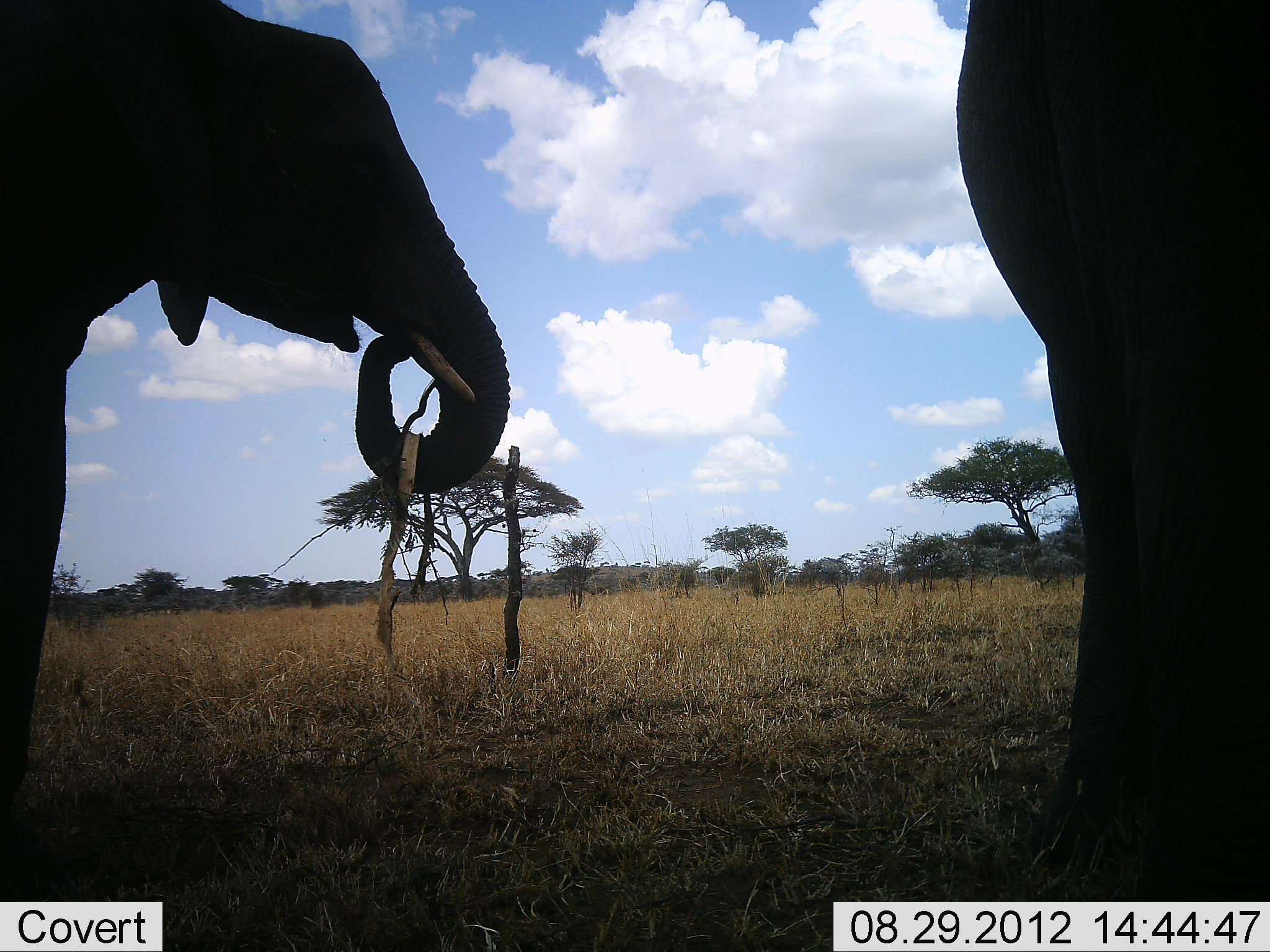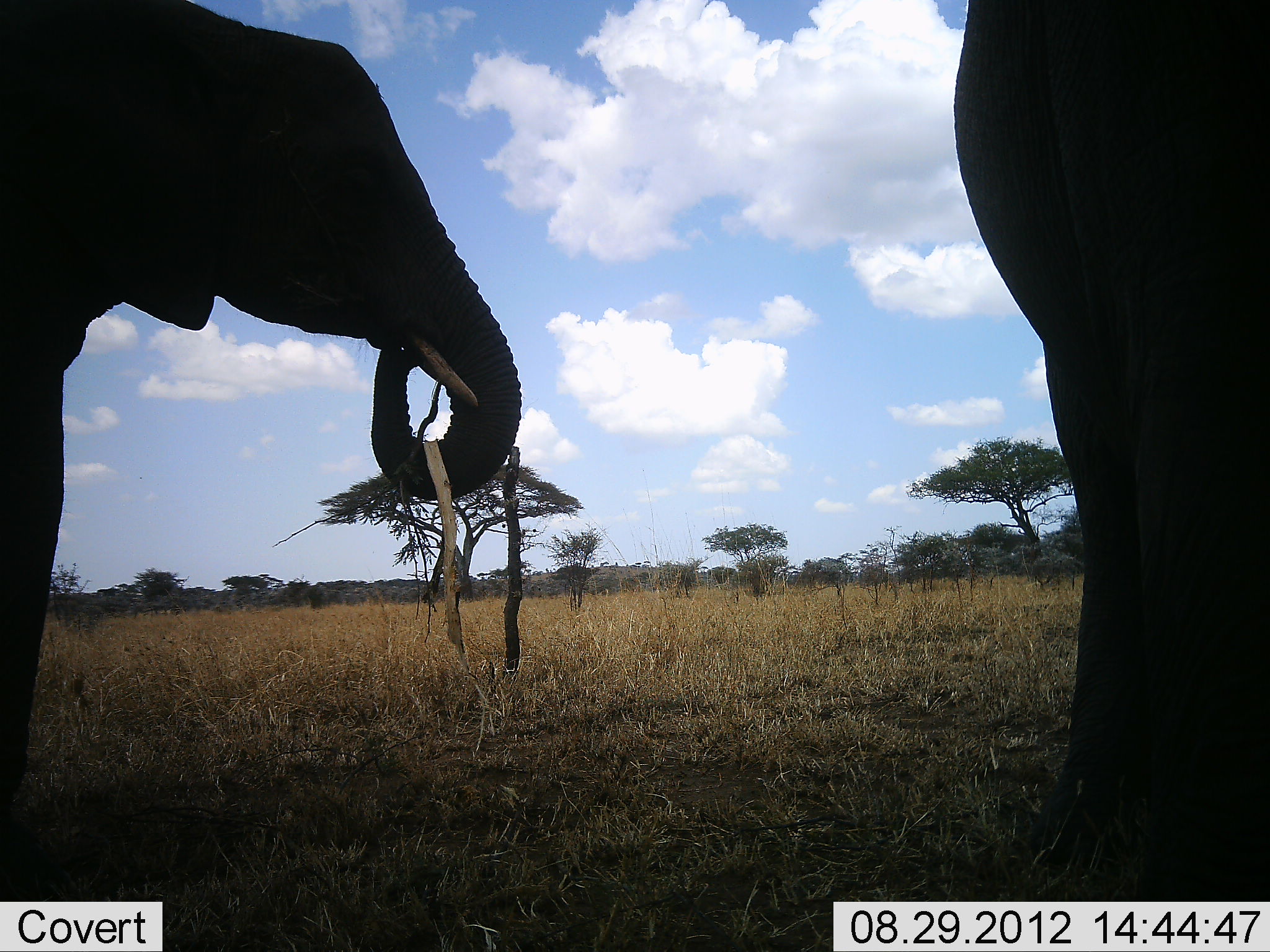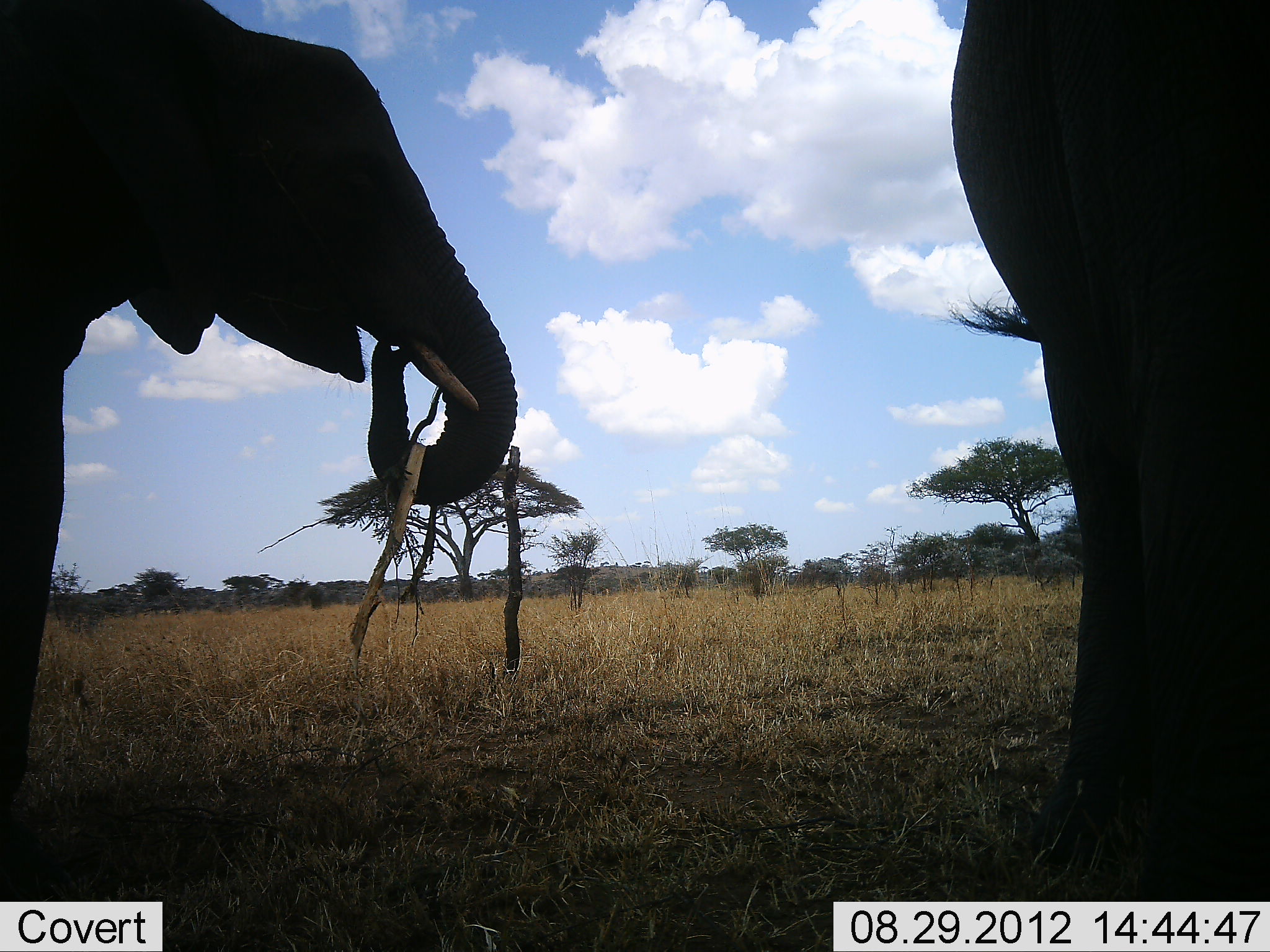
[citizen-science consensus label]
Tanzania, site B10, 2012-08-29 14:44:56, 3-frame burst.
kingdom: Animalia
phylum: Chordata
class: Mammalia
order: Proboscidea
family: Elephantidae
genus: Loxodonta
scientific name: Loxodonta africana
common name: african bush elephant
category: elephant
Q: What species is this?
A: Elephant (african bush elephant) (Loxodonta africana).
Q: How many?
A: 2.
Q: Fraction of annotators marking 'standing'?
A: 70%.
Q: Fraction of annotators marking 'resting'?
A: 0%.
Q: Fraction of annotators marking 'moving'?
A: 0%.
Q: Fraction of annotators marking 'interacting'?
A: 0%.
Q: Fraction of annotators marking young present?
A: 0%.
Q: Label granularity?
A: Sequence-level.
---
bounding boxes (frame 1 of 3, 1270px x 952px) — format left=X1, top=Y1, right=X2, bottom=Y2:
animal: left=0, top=1, right=510, bottom=834; left=956, top=0, right=1270, bottom=902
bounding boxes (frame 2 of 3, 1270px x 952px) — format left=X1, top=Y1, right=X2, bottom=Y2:
animal: left=1, top=0, right=521, bottom=859; left=953, top=0, right=1270, bottom=902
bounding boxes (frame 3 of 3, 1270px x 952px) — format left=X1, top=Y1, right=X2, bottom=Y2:
animal: left=1, top=0, right=518, bottom=859; left=953, top=0, right=1270, bottom=902